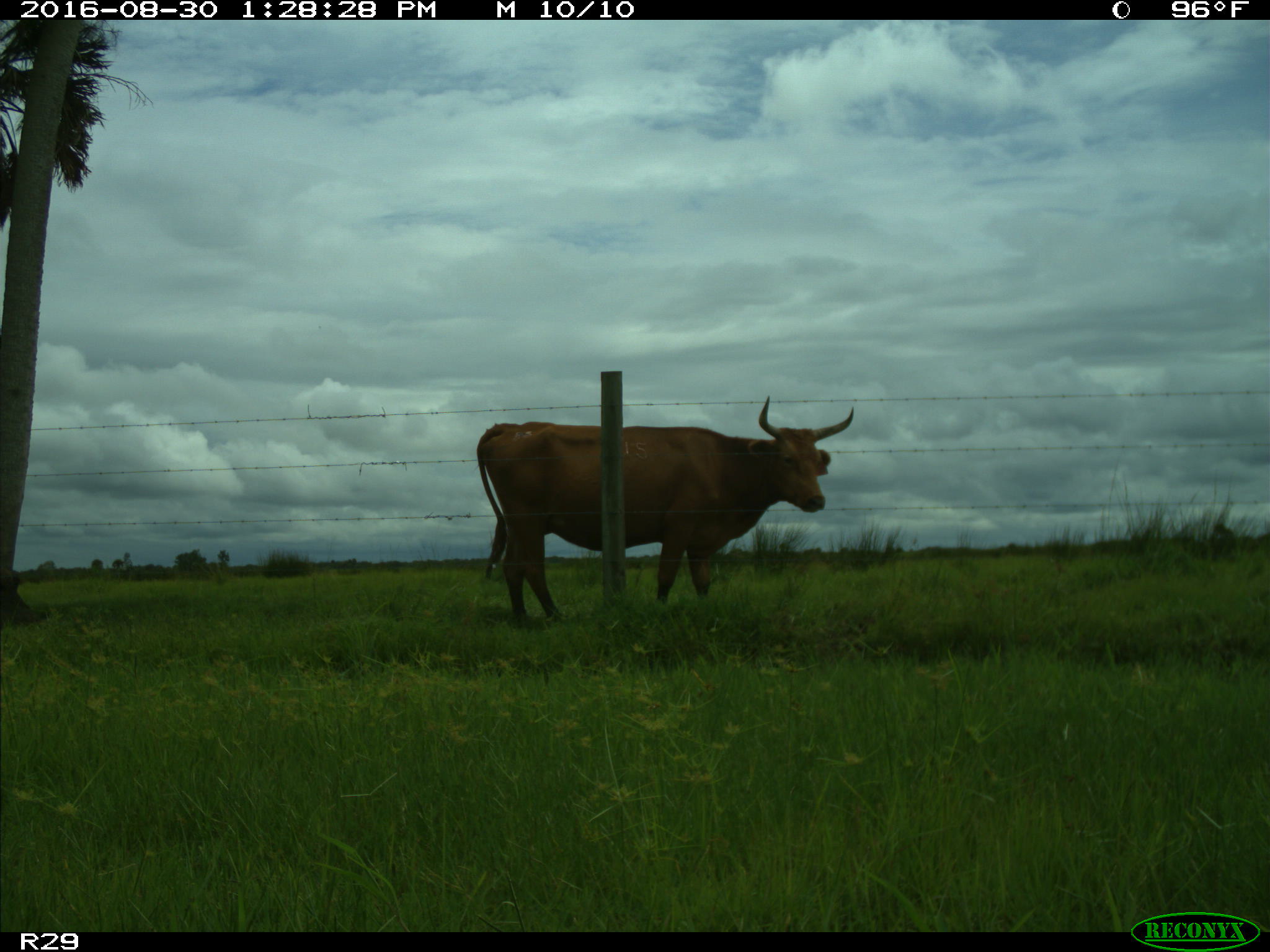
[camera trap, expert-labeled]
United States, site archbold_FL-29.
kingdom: Animalia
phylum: Chordata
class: Mammalia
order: Artiodactyla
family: Bovidae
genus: Bos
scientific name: Bos taurus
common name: domestic cow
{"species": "Bos taurus (domestic cow)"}